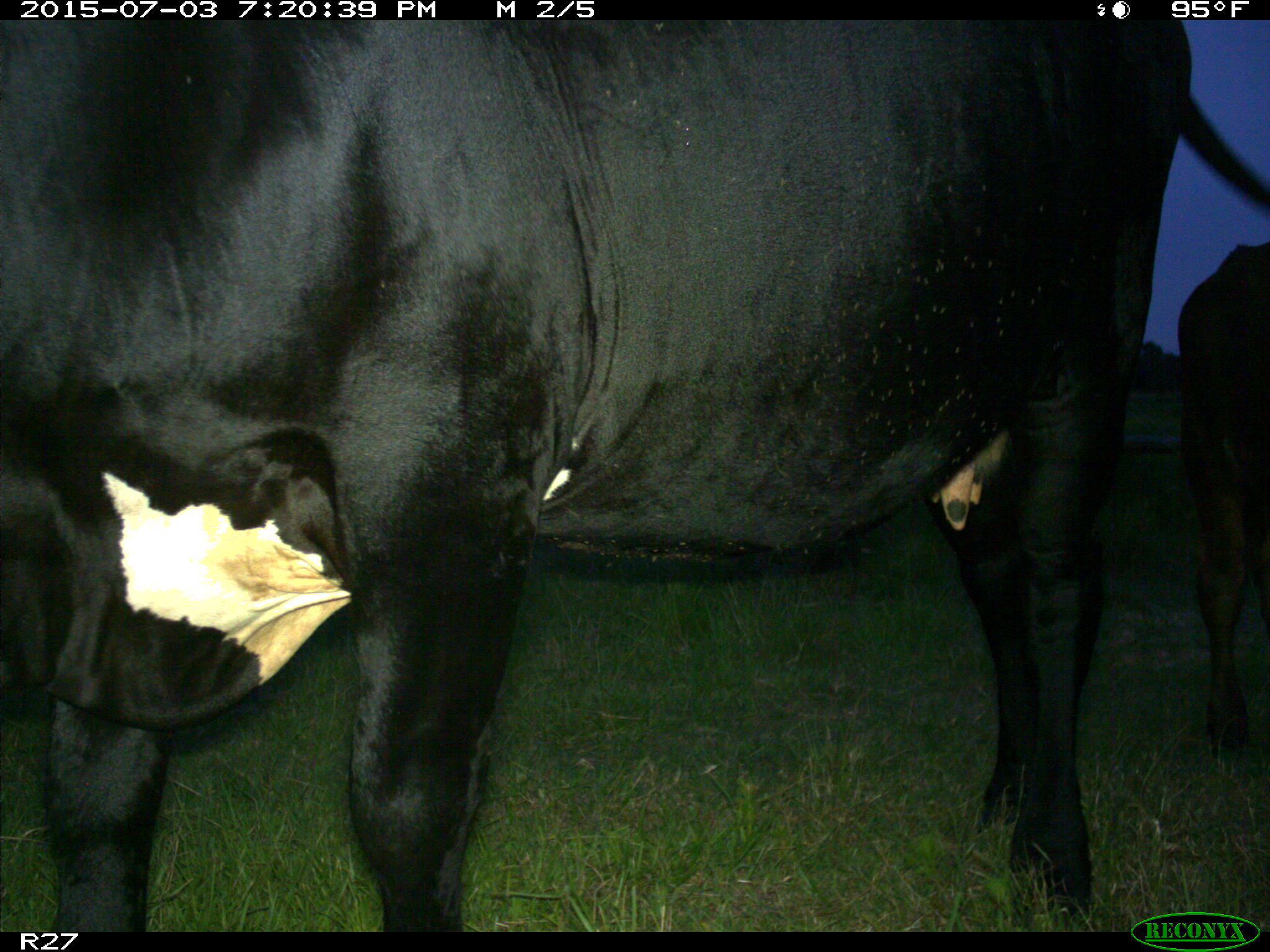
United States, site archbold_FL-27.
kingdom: Animalia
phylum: Chordata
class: Mammalia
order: Artiodactyla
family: Bovidae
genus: Bos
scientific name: Bos taurus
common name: domestic cow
Bos taurus (domestic cow).